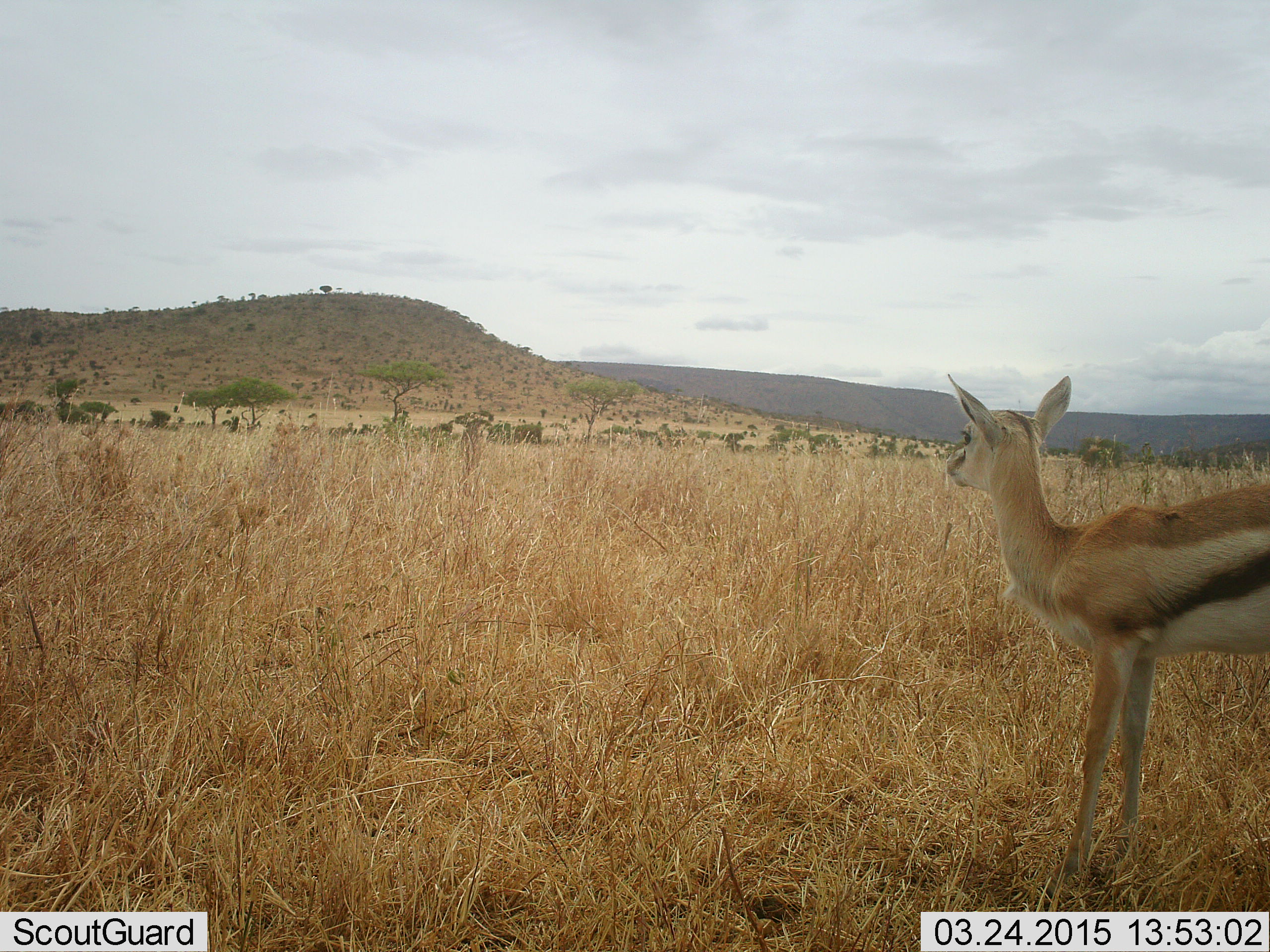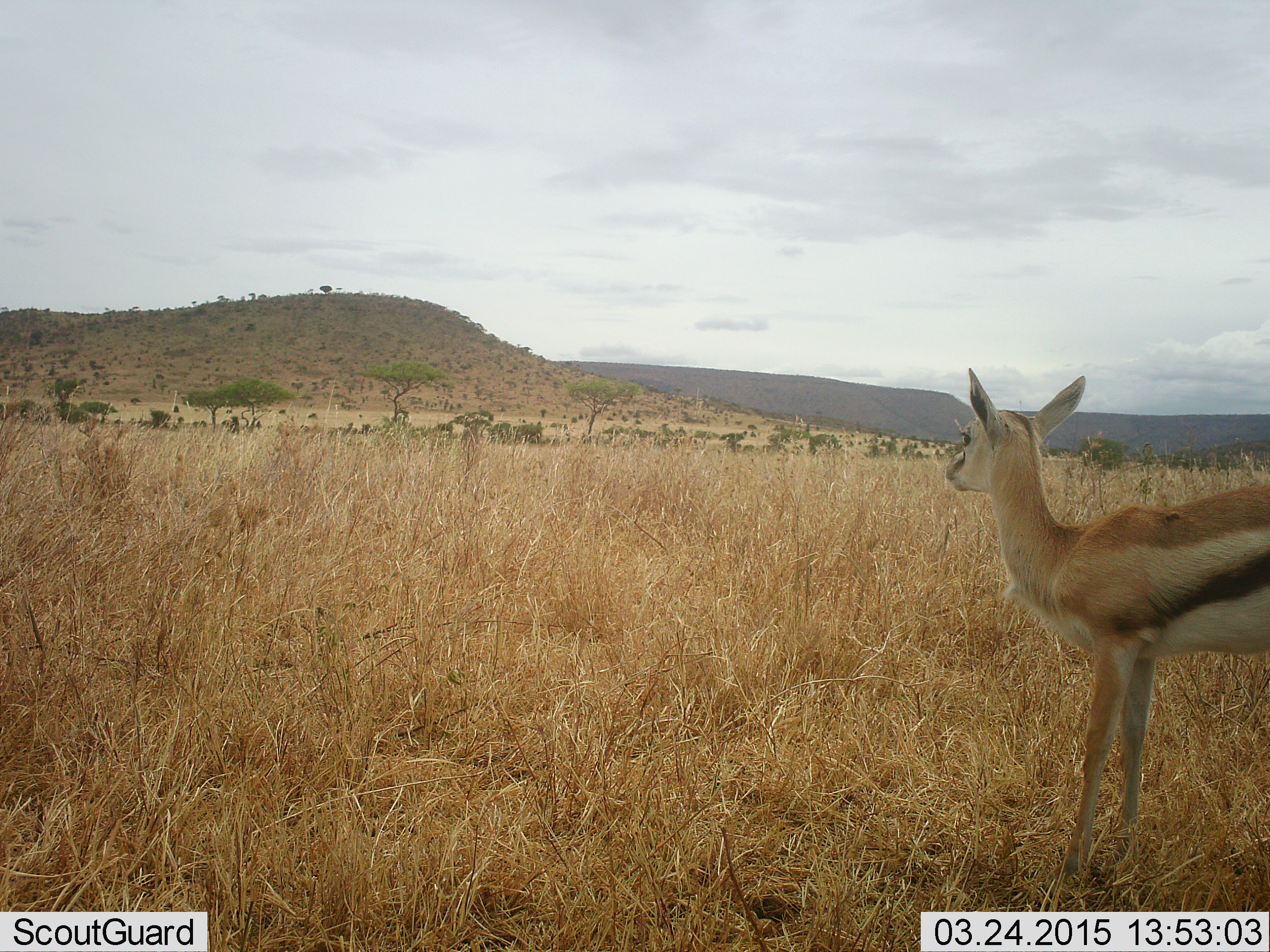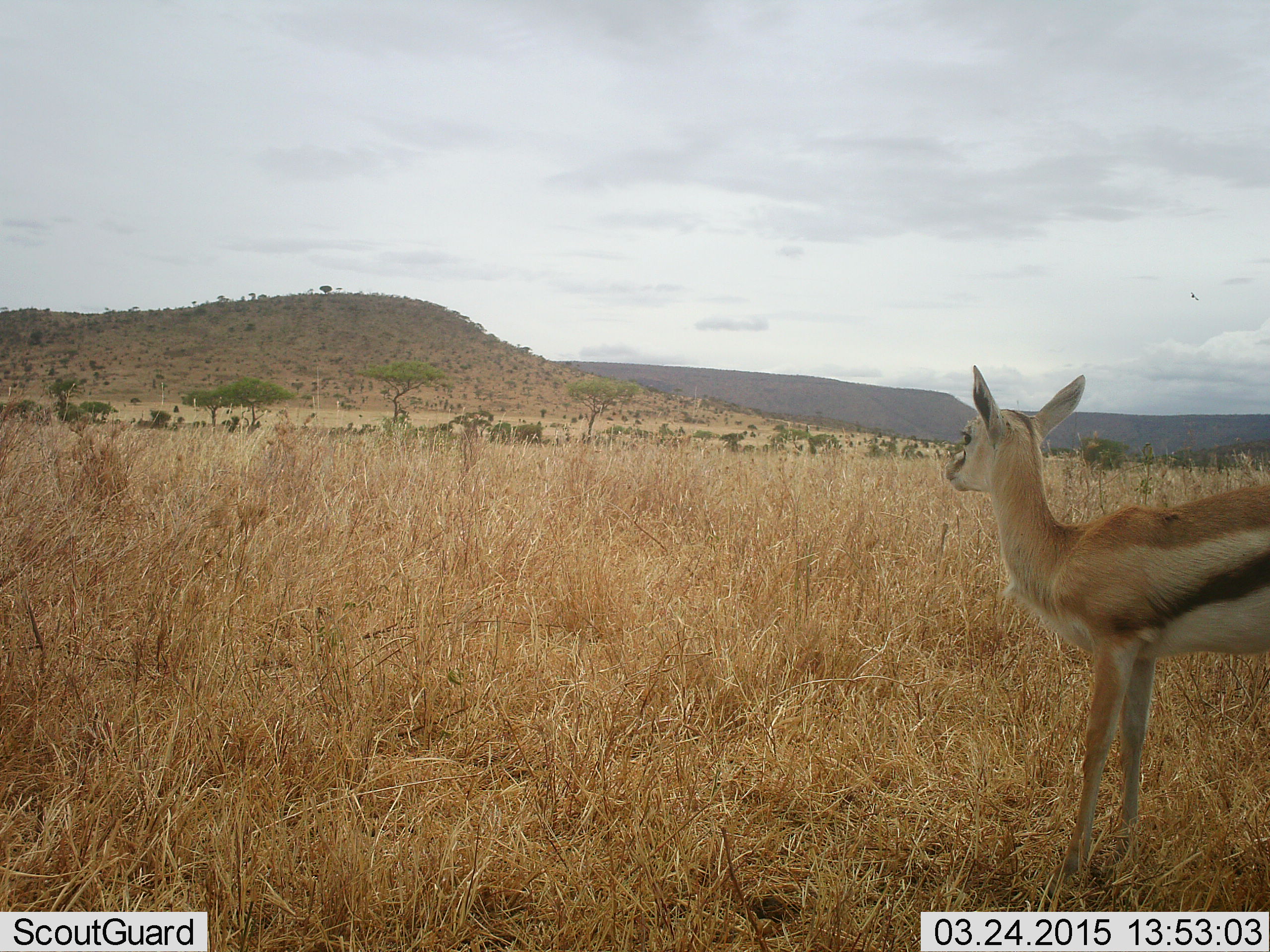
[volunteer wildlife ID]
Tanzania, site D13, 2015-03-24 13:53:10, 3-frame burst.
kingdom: Animalia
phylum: Chordata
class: Mammalia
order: Artiodactyla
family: Bovidae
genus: Eudorcas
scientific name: Eudorcas thomsonii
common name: thomson's gazelle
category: gazellethomsons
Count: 1.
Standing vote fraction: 100%.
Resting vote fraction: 0%.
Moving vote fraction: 0%.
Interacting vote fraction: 0%.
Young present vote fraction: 10%.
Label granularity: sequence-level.